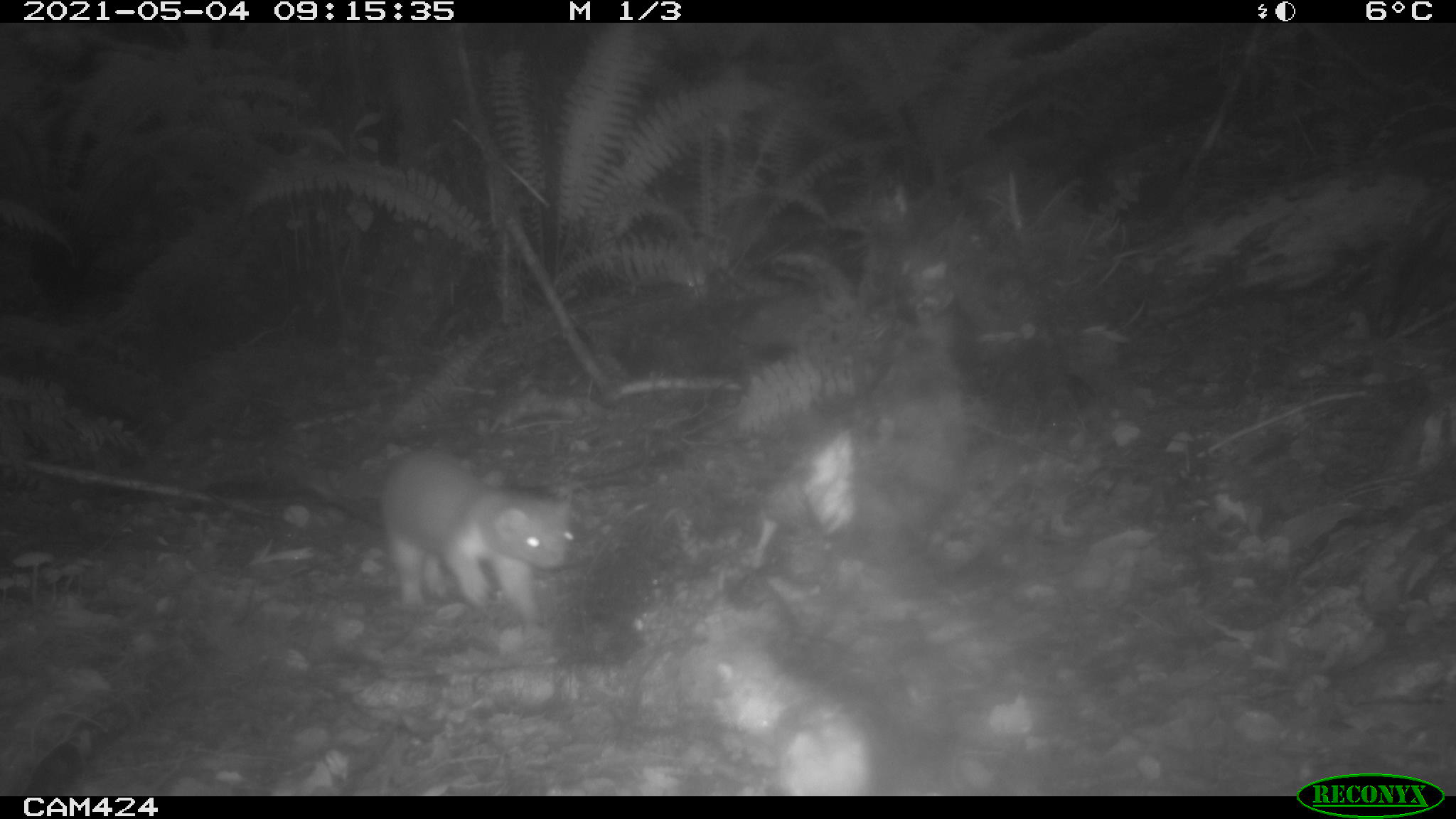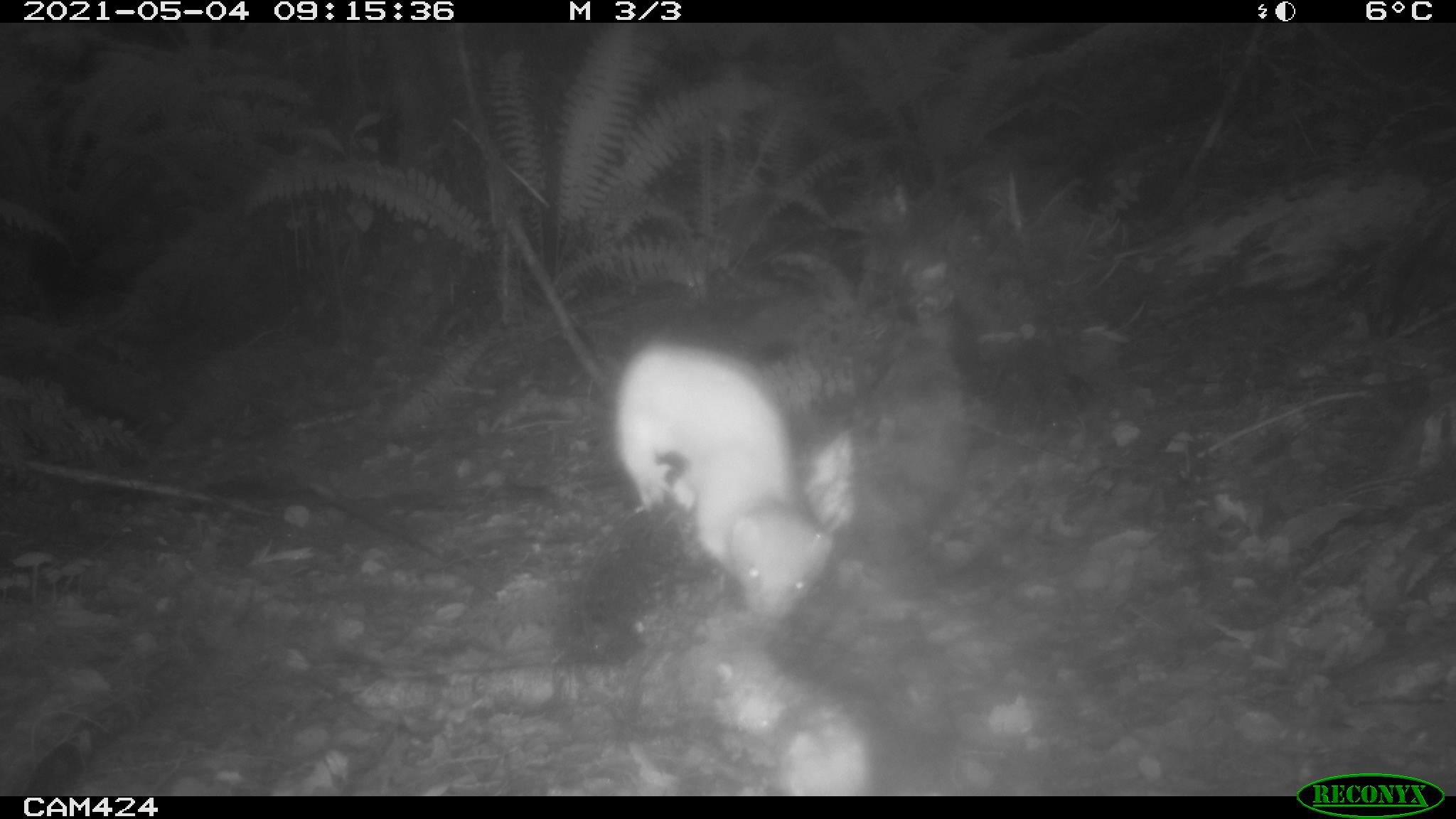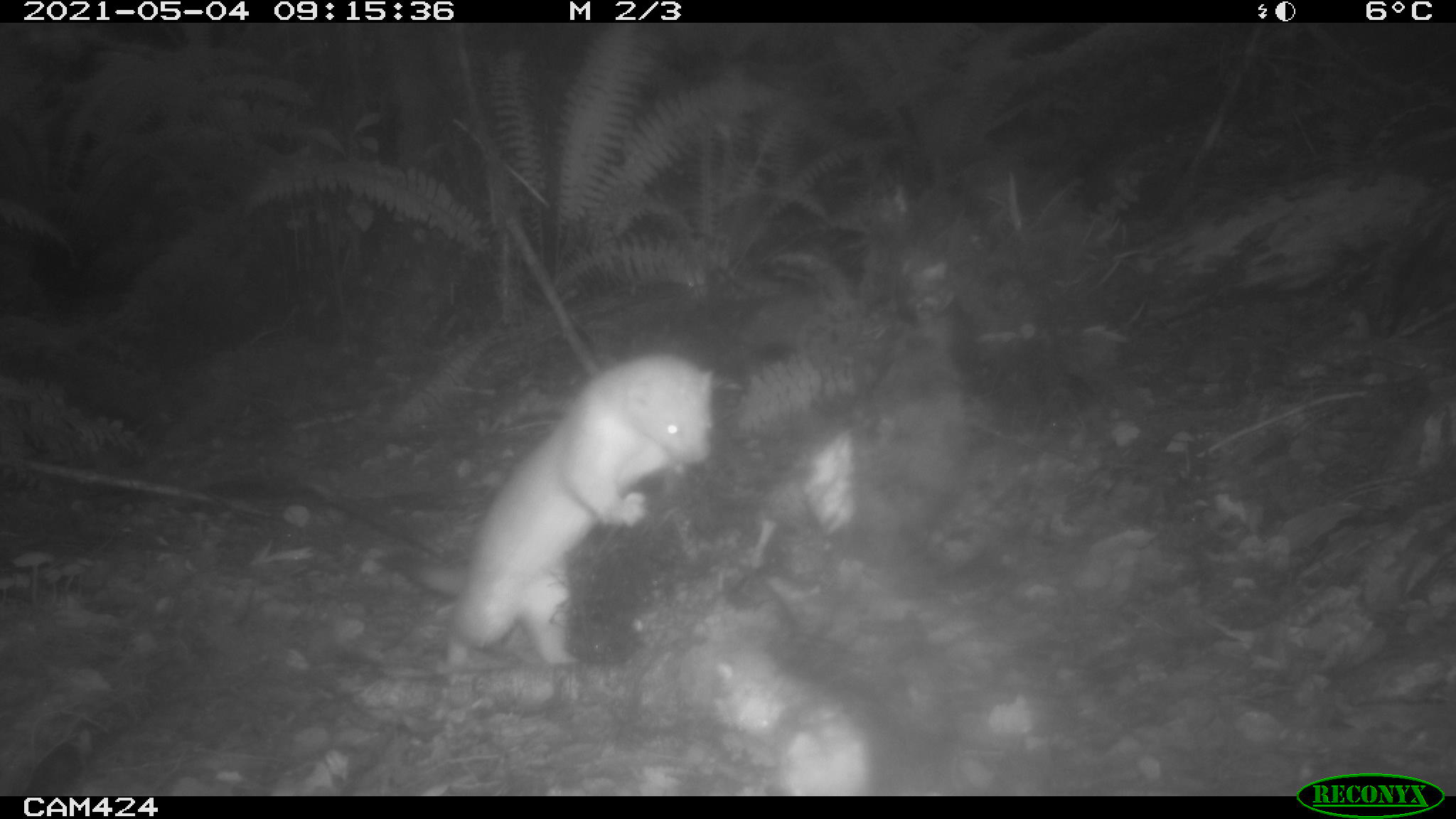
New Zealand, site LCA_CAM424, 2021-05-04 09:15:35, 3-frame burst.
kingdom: Animalia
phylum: Chordata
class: Mammalia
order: Carnivora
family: Mustelidae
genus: Mustela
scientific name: Mustela erminea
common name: stoat